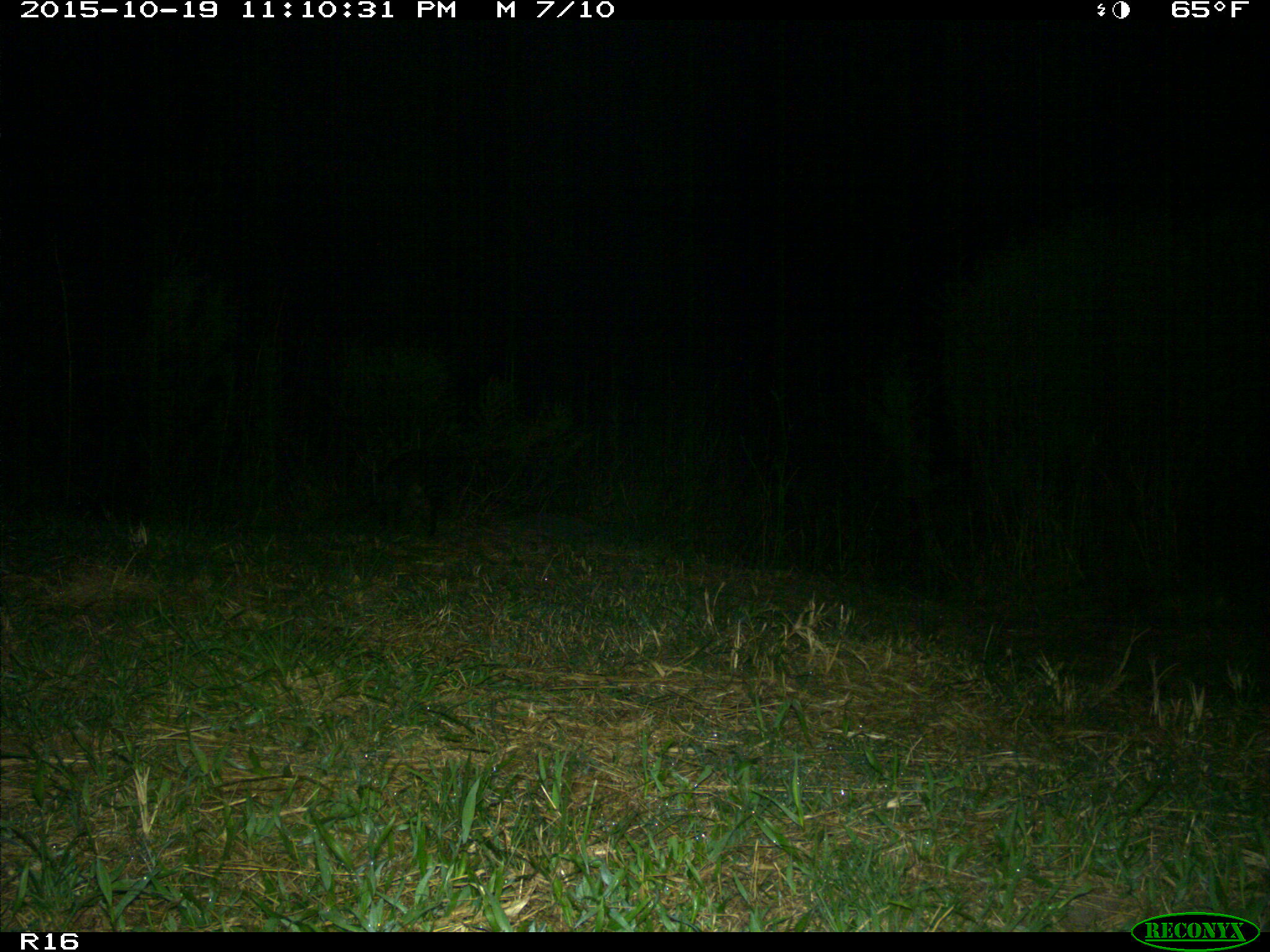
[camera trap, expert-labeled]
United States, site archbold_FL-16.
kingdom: Animalia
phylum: Chordata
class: Mammalia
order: Carnivora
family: Procyonidae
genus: Procyon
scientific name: Procyon lotor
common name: common raccoon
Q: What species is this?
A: Procyon lotor (common raccoon).